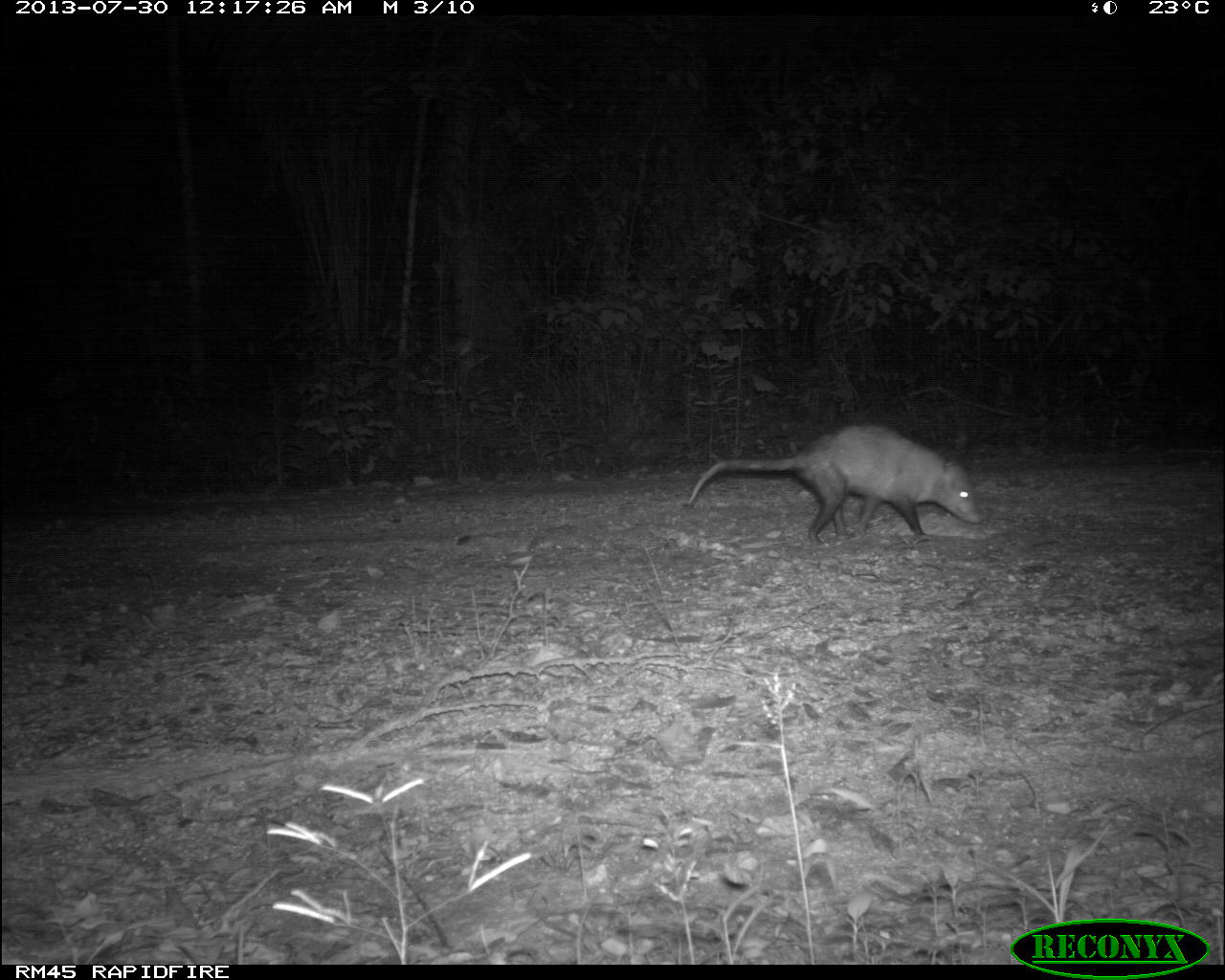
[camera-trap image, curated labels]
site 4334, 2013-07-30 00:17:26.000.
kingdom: Animalia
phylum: Chordata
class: Mammalia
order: Didelphimorphia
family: Didelphidae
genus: Didelphis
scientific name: Didelphis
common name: american opossums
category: didelphis sp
Didelphis sp (american opossums) (Didelphis), count 1.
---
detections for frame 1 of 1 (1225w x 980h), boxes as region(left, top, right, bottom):
didelphis sp: region(687, 422, 982, 547)